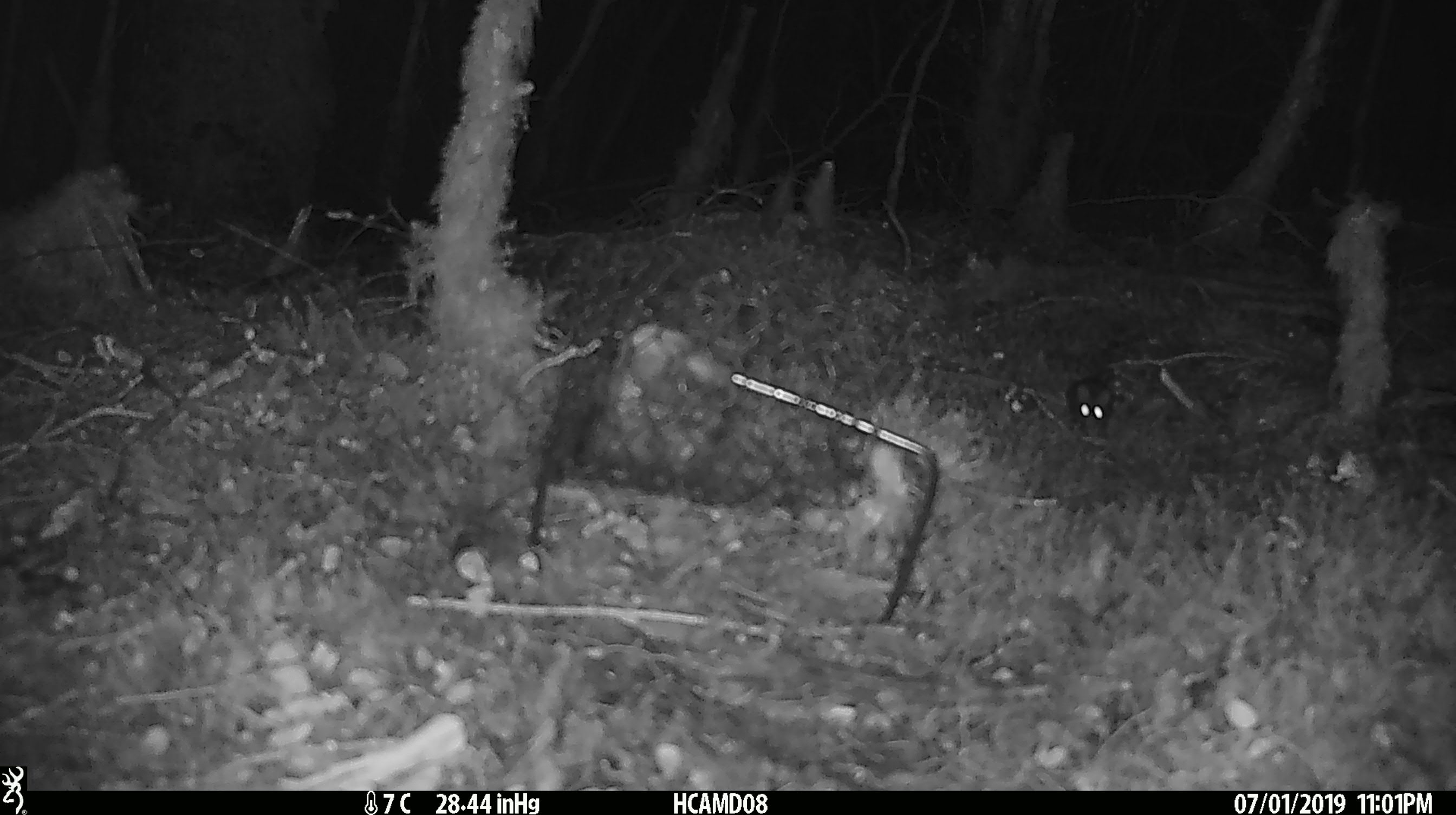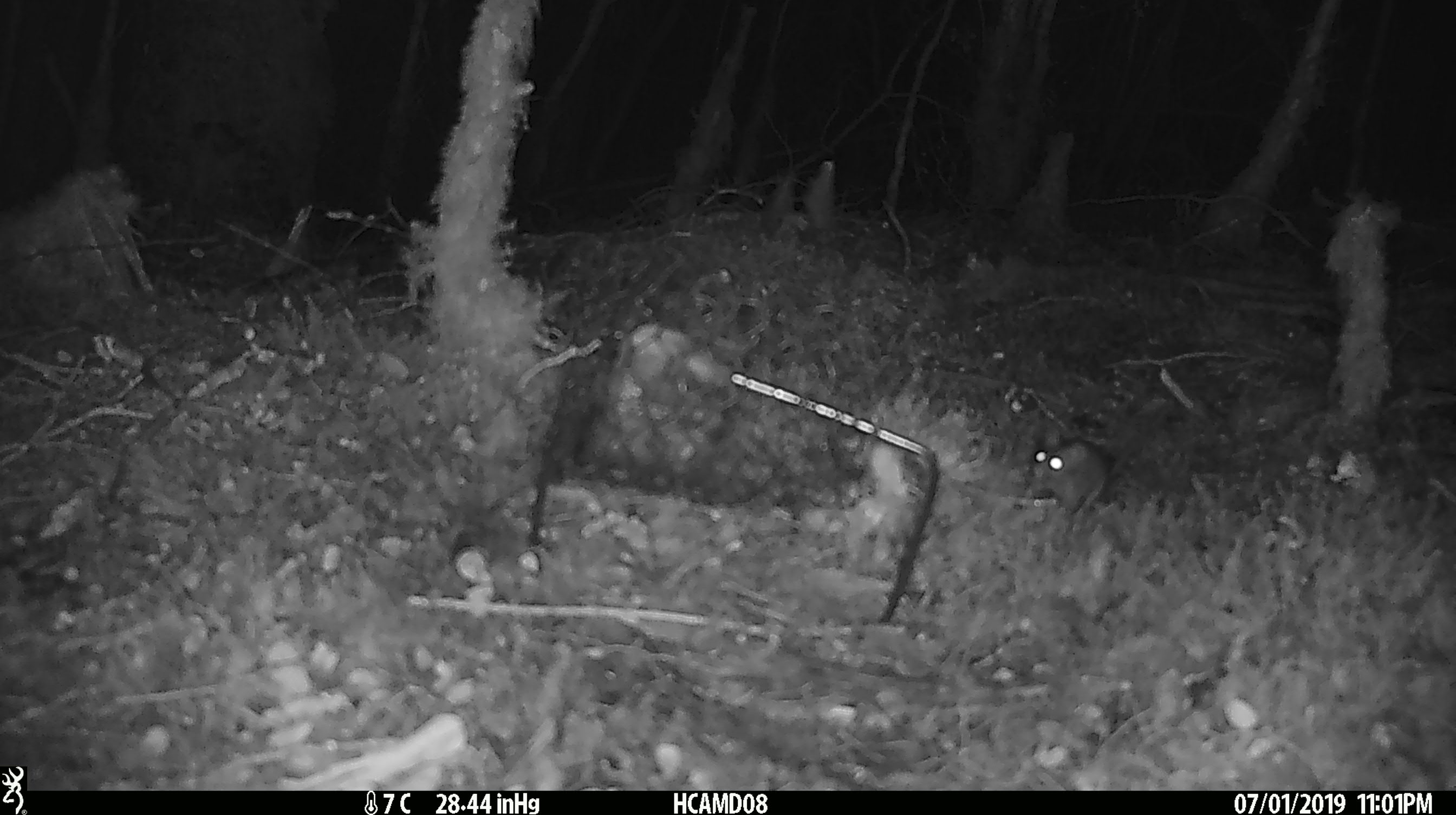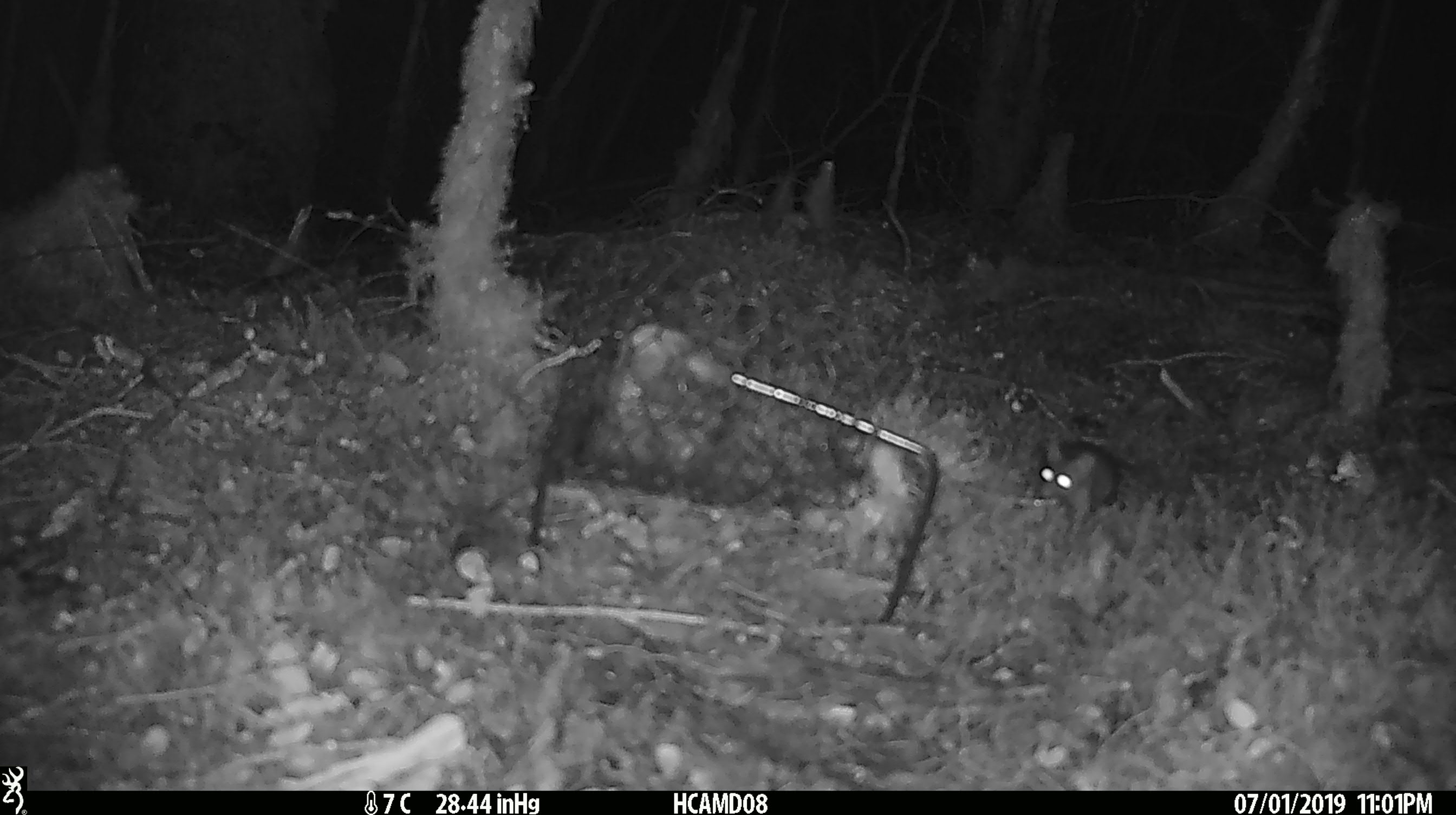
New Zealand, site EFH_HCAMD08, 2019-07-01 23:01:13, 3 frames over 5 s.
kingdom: Animalia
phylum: Chordata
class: Mammalia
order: Rodentia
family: Muridae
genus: Mus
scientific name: Mus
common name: mouse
Mouse (Mus).